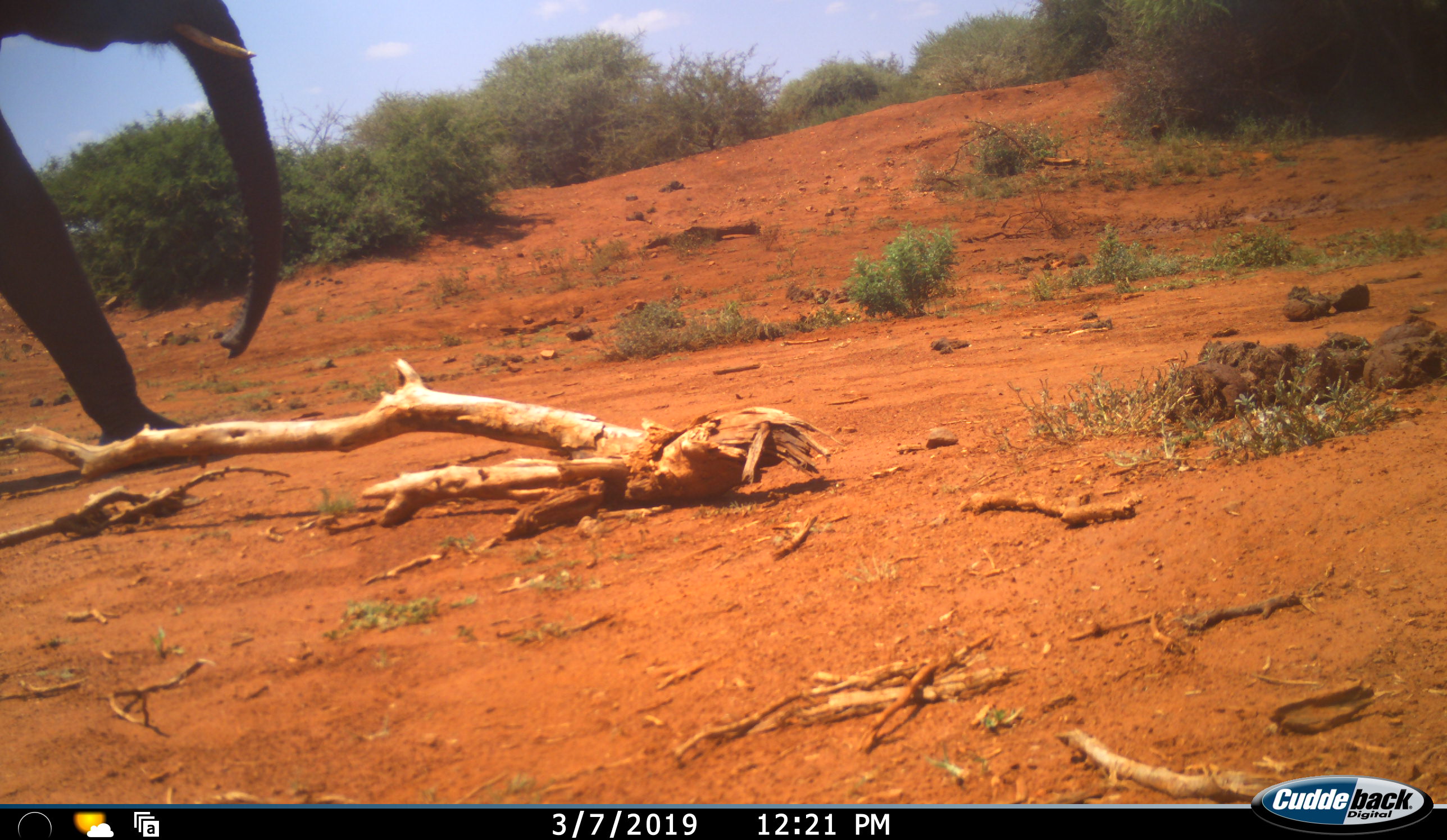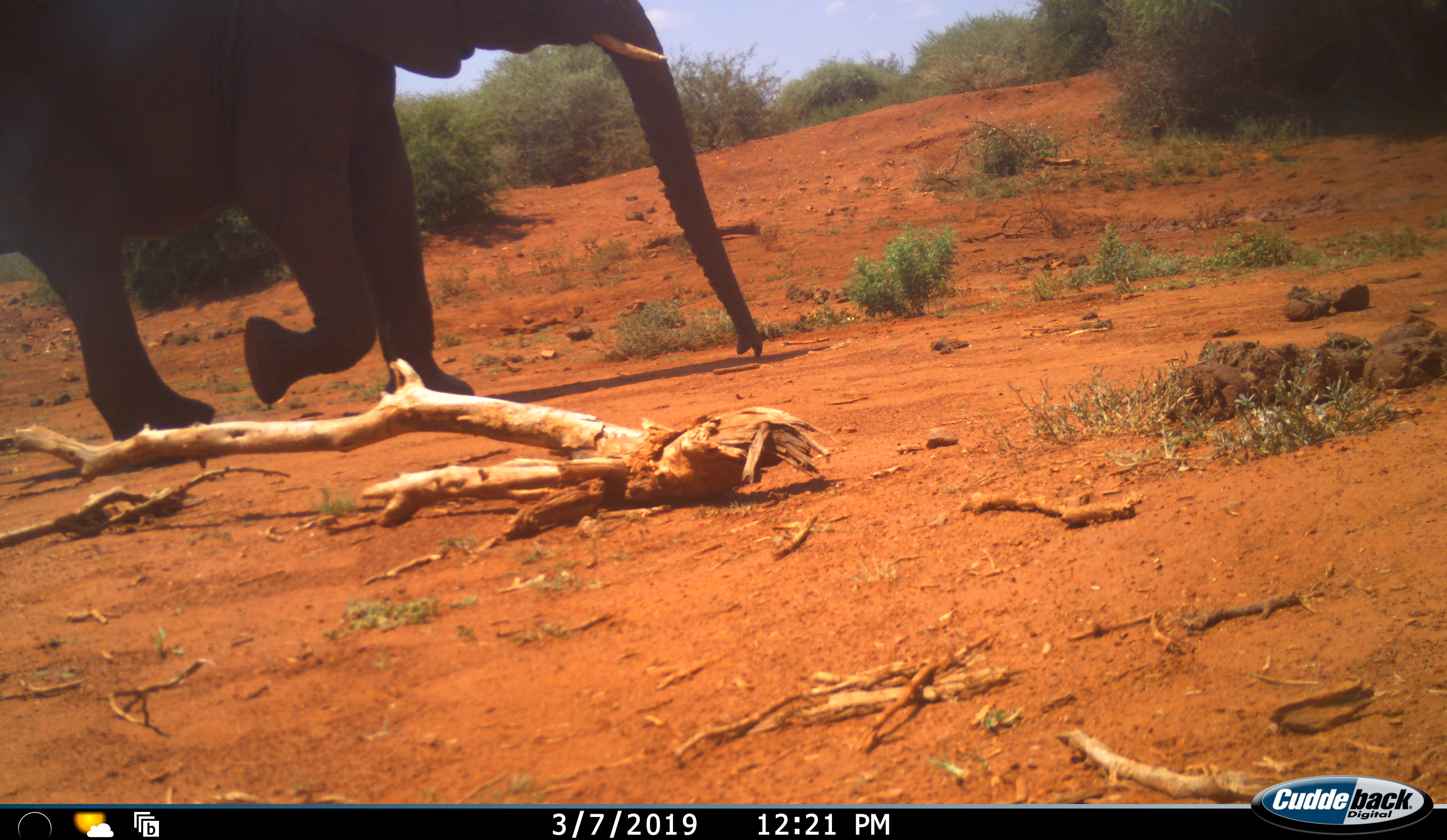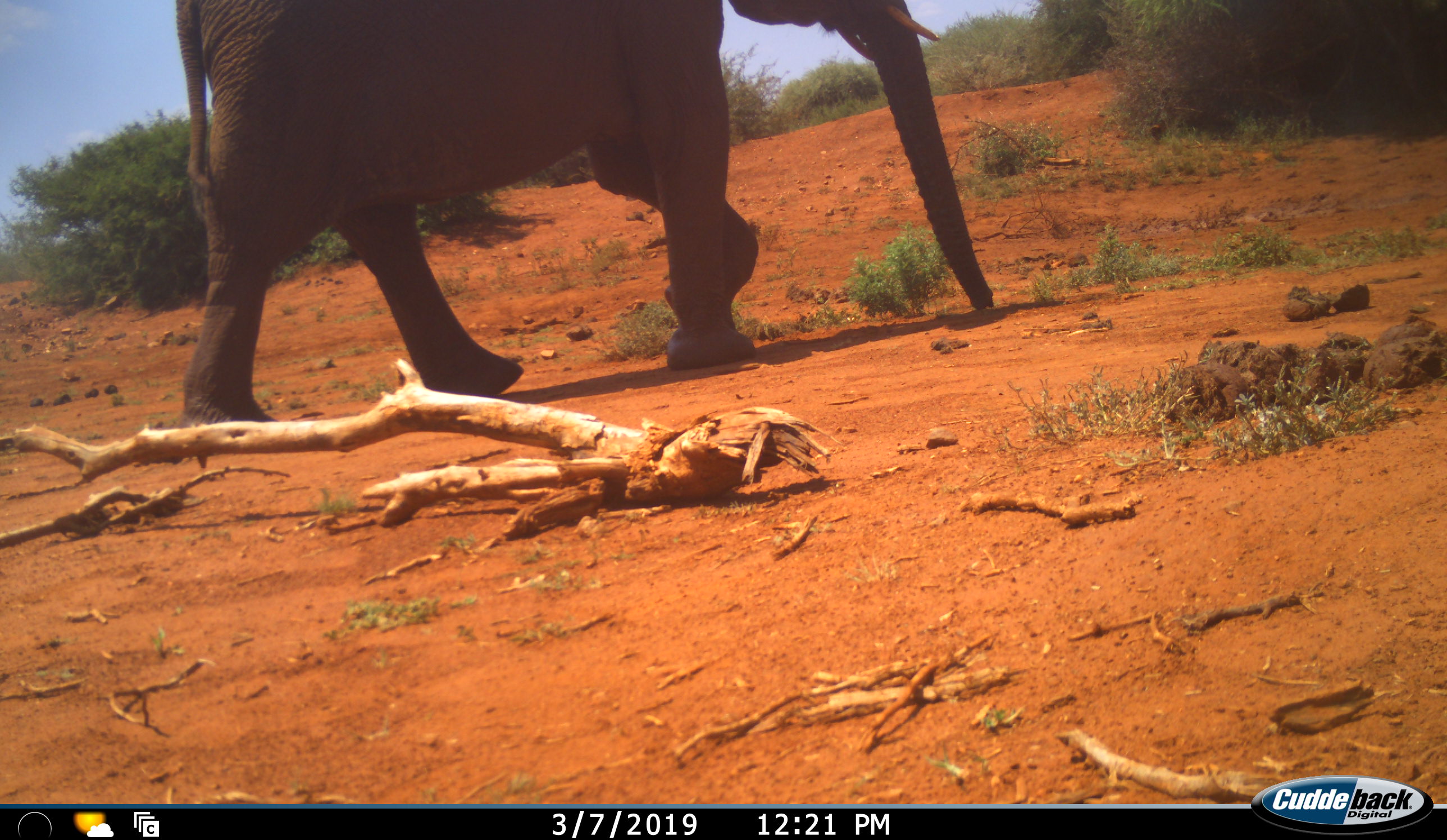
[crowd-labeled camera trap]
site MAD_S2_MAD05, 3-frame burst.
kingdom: Animalia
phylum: Chordata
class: Mammalia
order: Proboscidea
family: Elephantidae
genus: Loxodonta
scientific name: Loxodonta africana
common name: african bush elephant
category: elephant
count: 1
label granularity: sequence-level